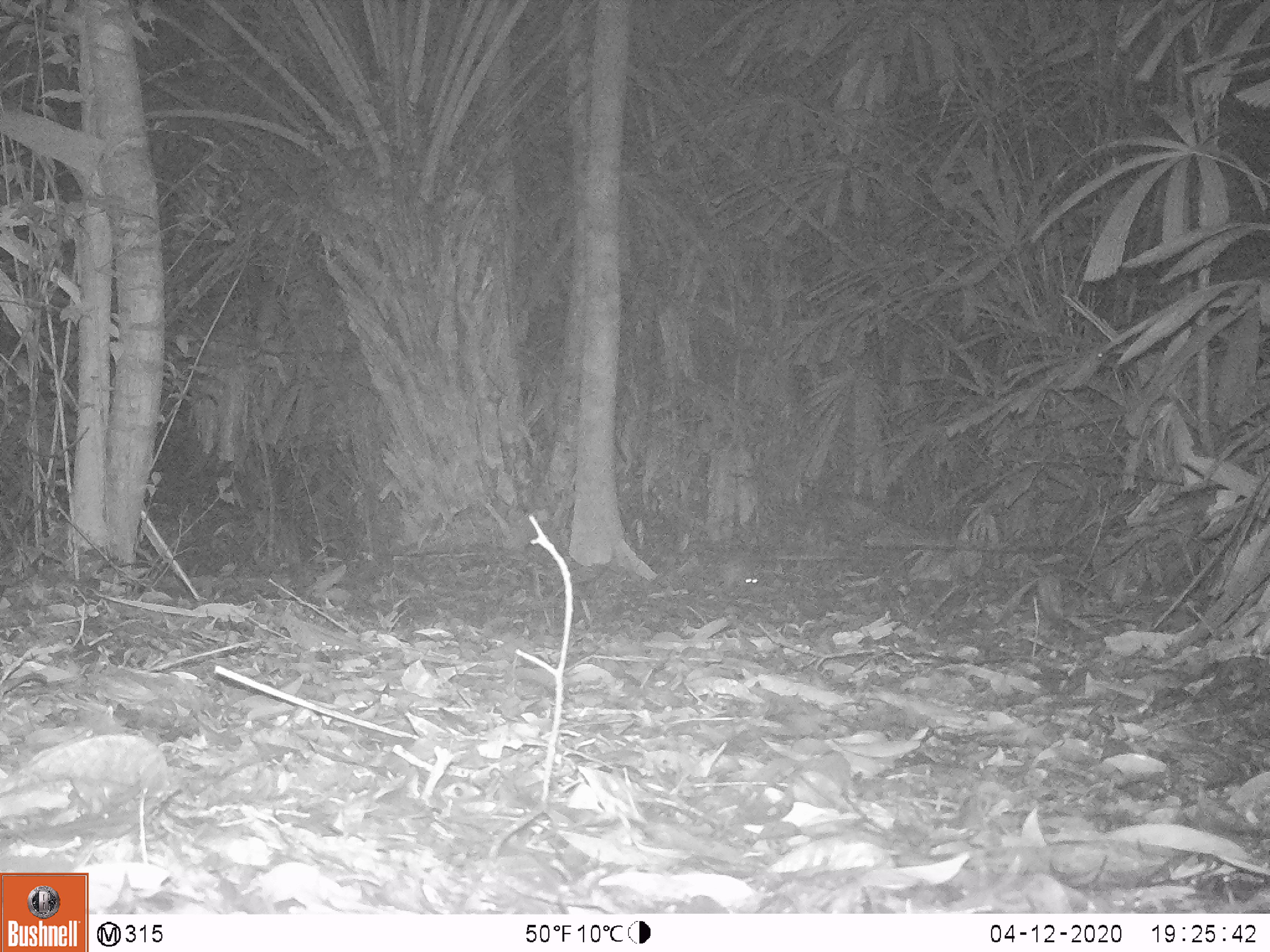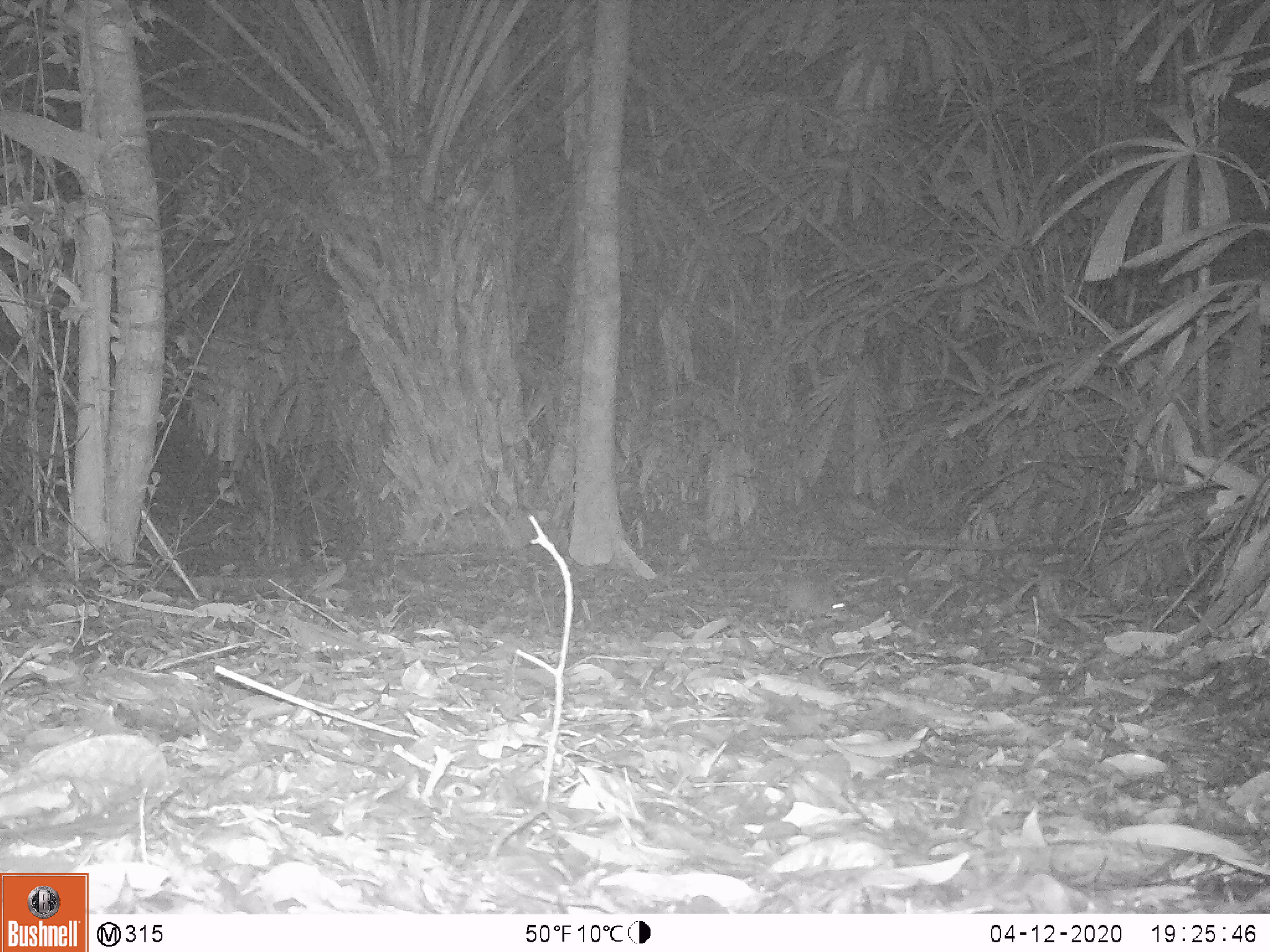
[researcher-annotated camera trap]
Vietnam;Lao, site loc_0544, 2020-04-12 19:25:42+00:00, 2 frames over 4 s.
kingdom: Animalia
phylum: Chordata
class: Mammalia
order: Rodentia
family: Muridae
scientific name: Muridae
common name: old-world mice and rats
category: unidentified murid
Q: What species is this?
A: Unidentified murid (old-world mice and rats) (Muridae).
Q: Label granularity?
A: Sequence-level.